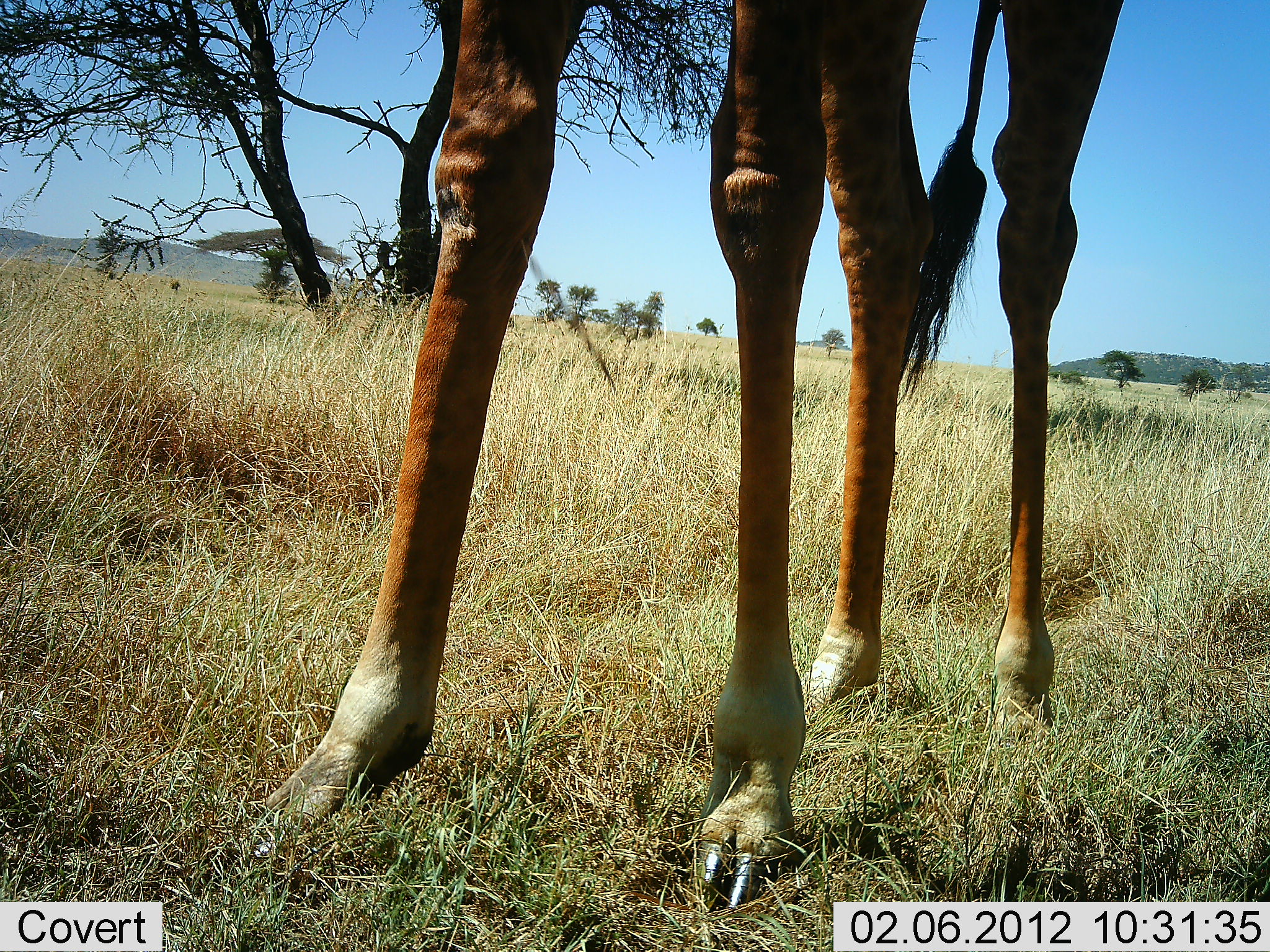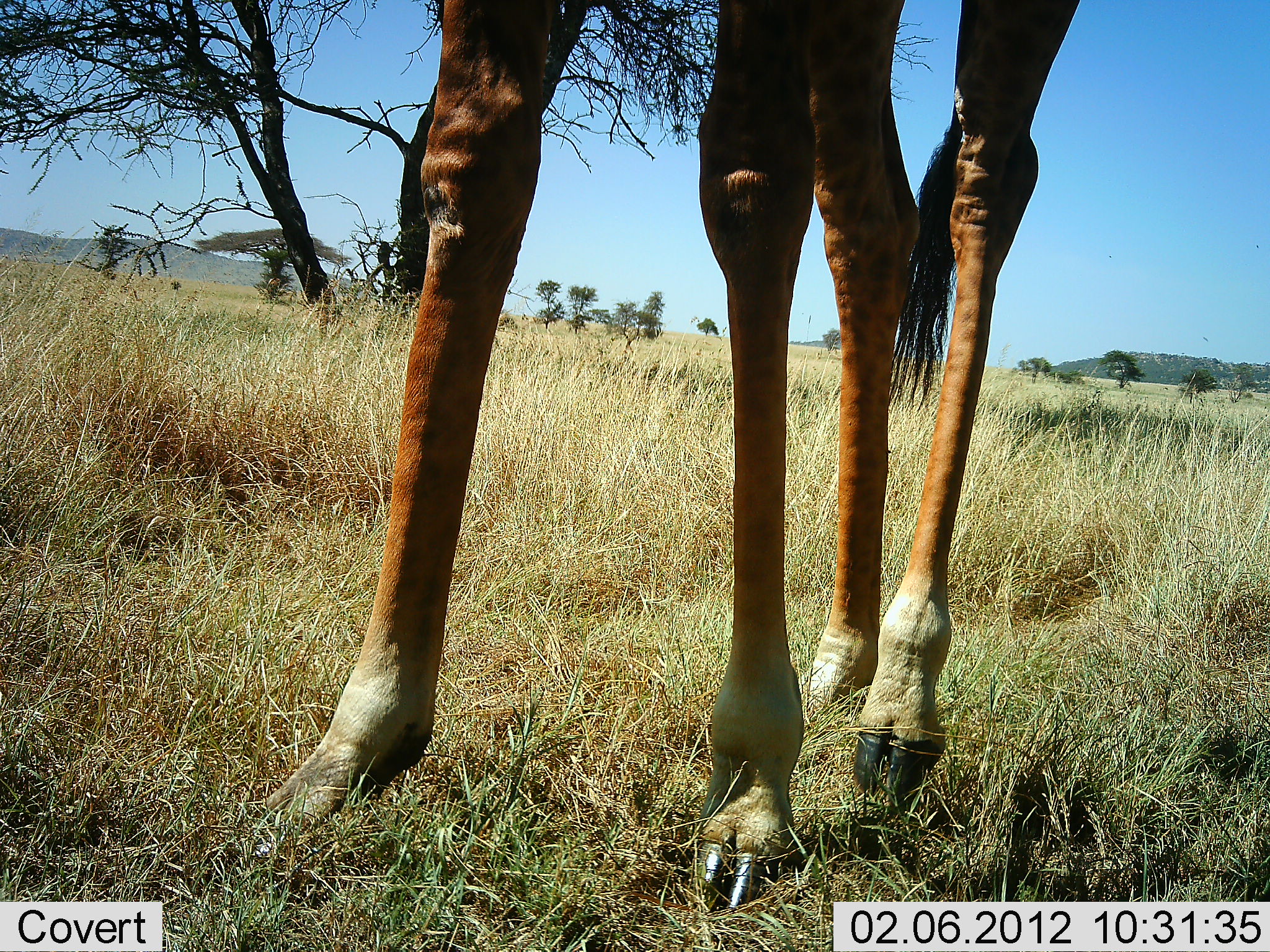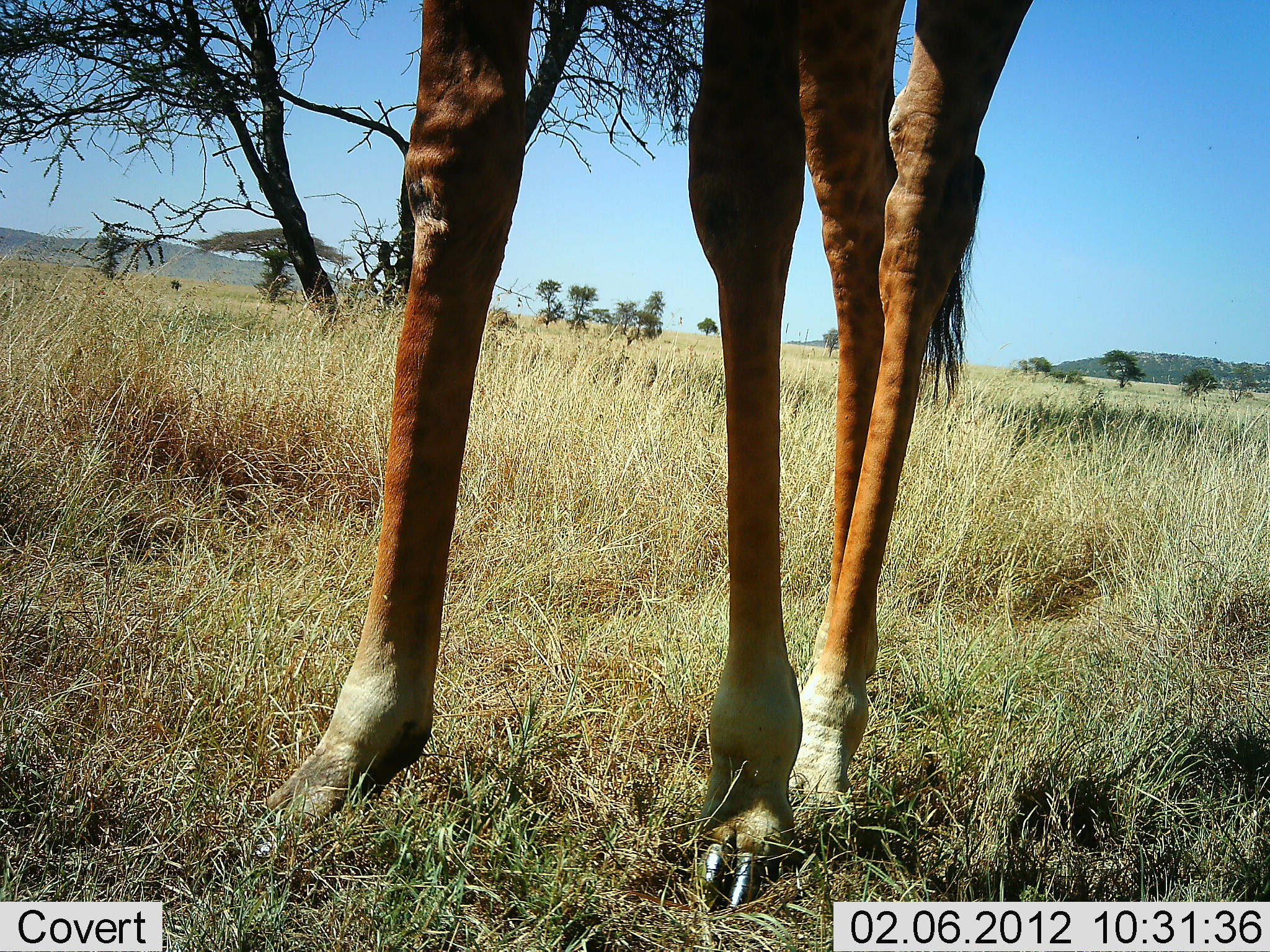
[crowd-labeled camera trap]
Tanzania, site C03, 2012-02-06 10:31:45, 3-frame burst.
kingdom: Animalia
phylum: Chordata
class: Mammalia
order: Artiodactyla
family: Giraffidae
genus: Giraffa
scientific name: Giraffa camelopardalis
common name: giraffe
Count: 1.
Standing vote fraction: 64%.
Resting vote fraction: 0%.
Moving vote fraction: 32%.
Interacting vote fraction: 0%.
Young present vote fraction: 0%.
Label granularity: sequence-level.